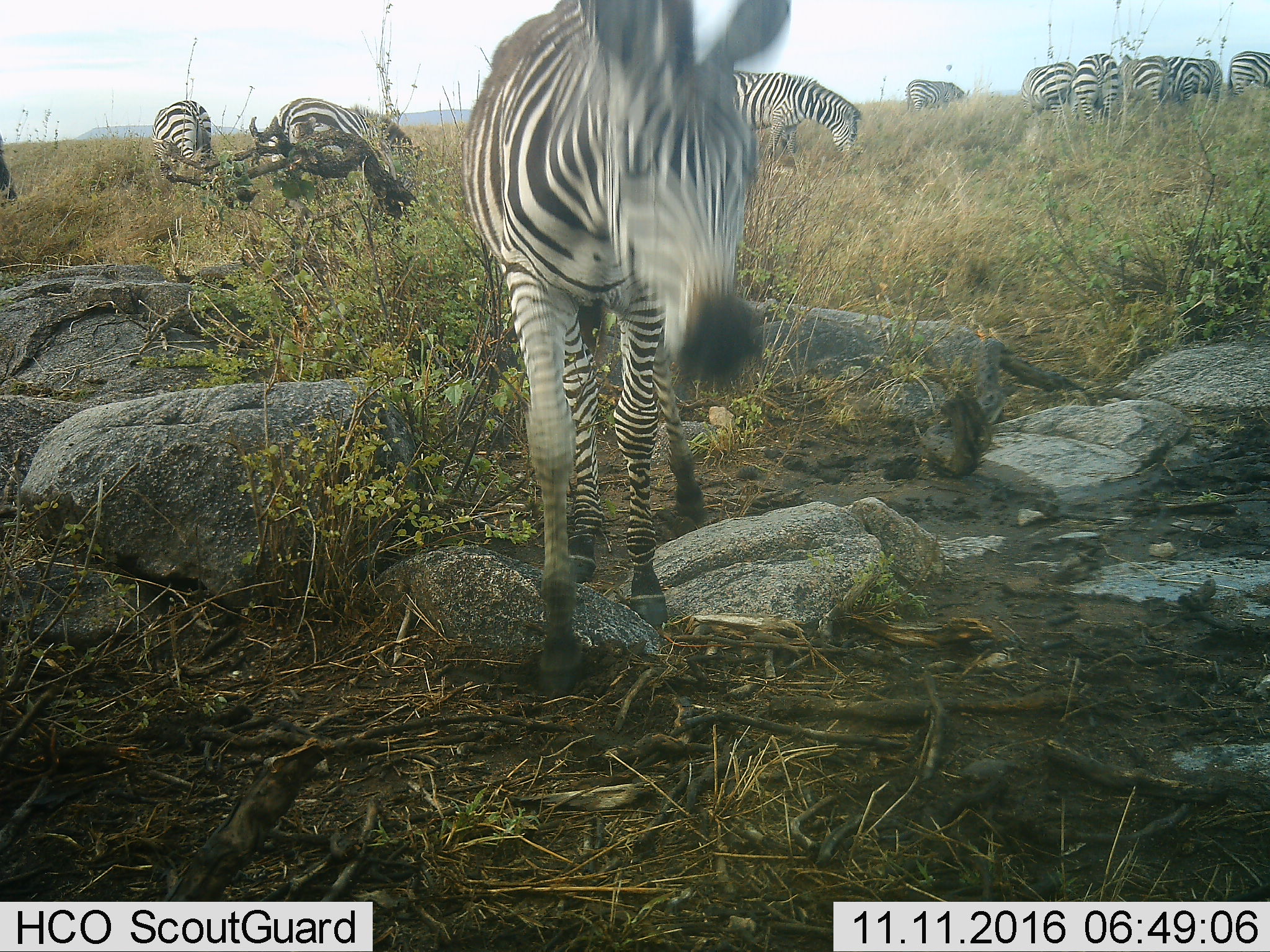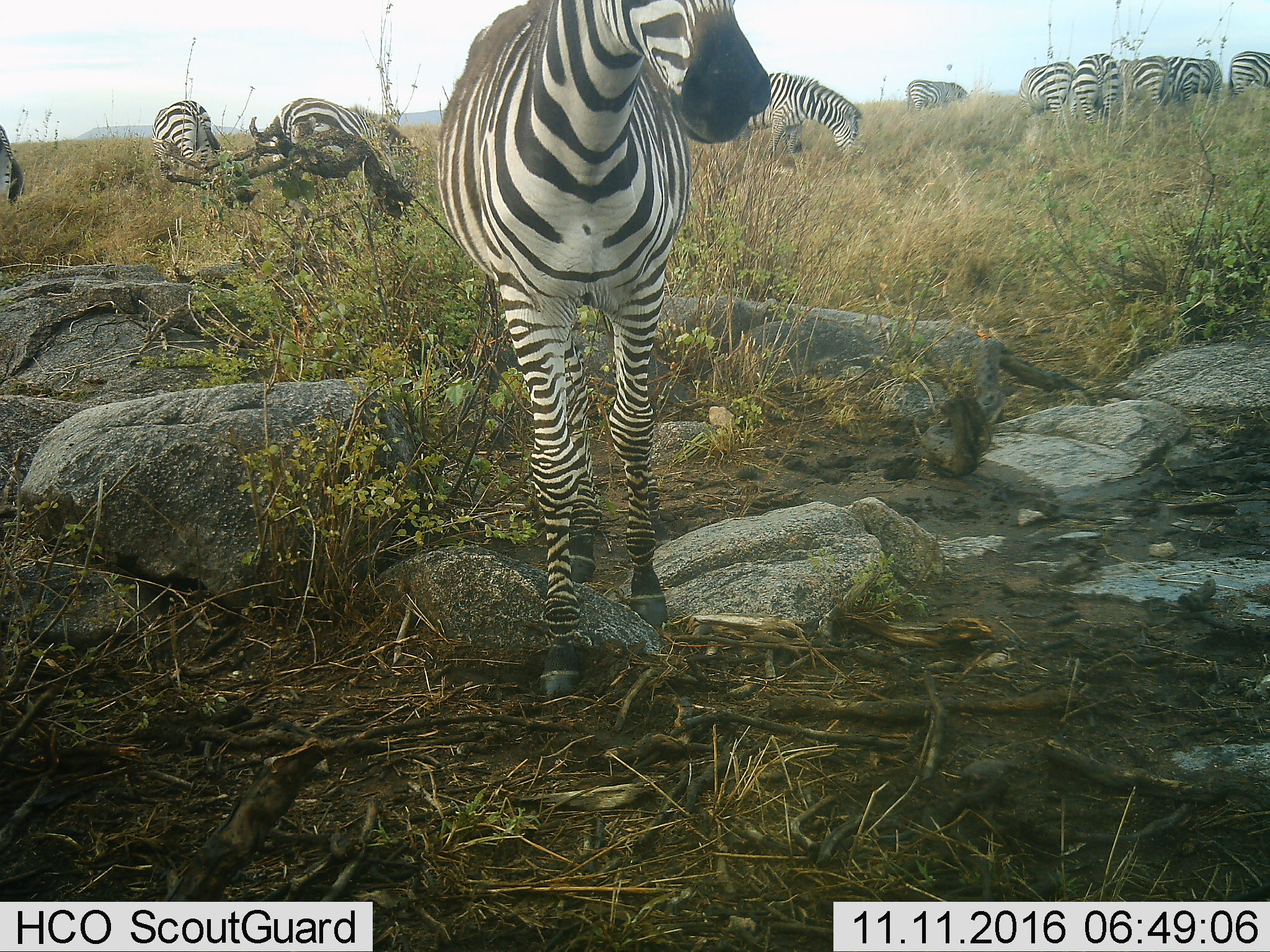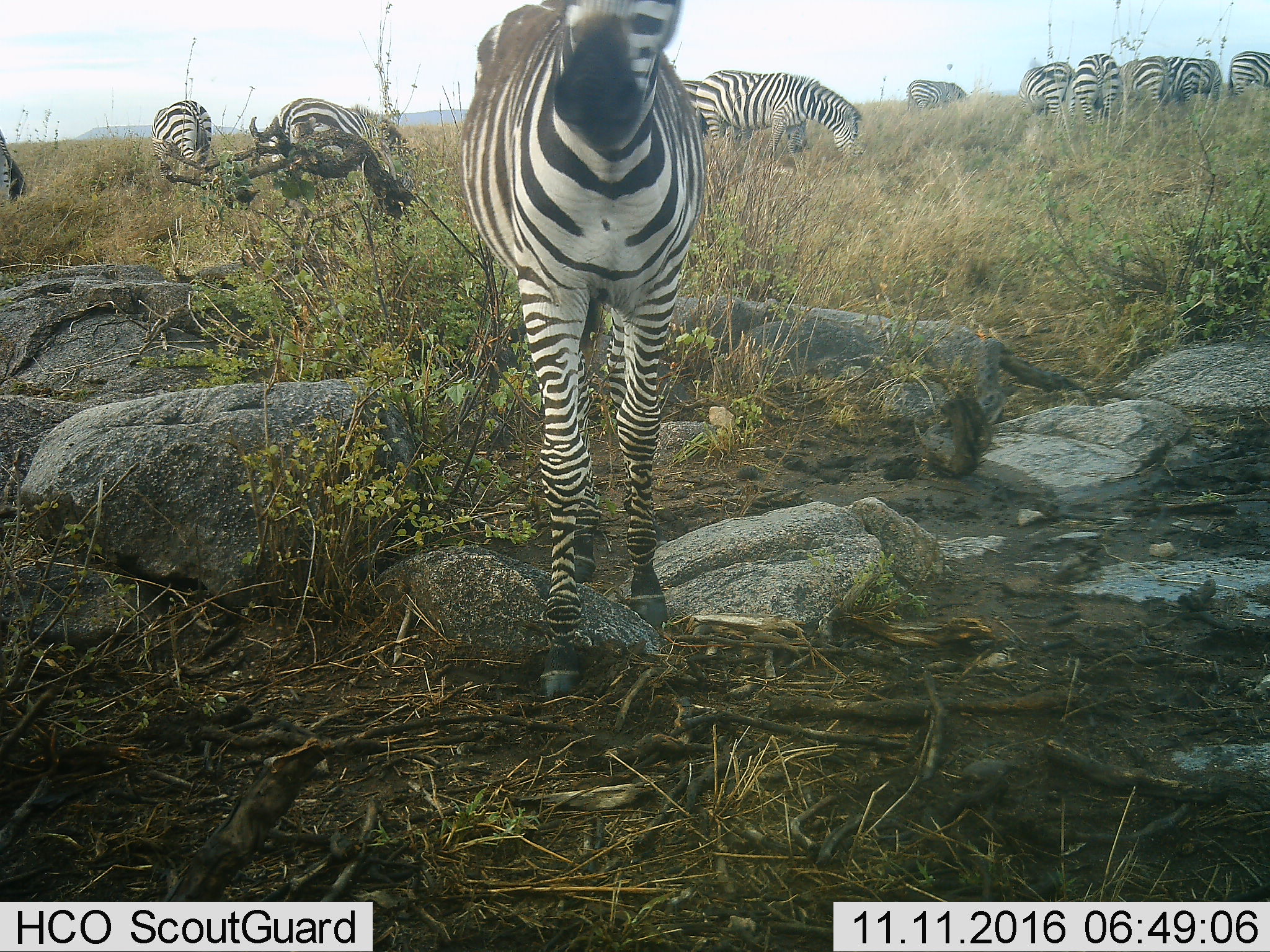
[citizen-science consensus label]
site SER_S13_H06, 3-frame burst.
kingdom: Animalia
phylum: Chordata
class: Mammalia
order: Perissodactyla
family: Equidae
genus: Equus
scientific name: Equus quagga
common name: plains zebra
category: zebraplains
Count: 11-50.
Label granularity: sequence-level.